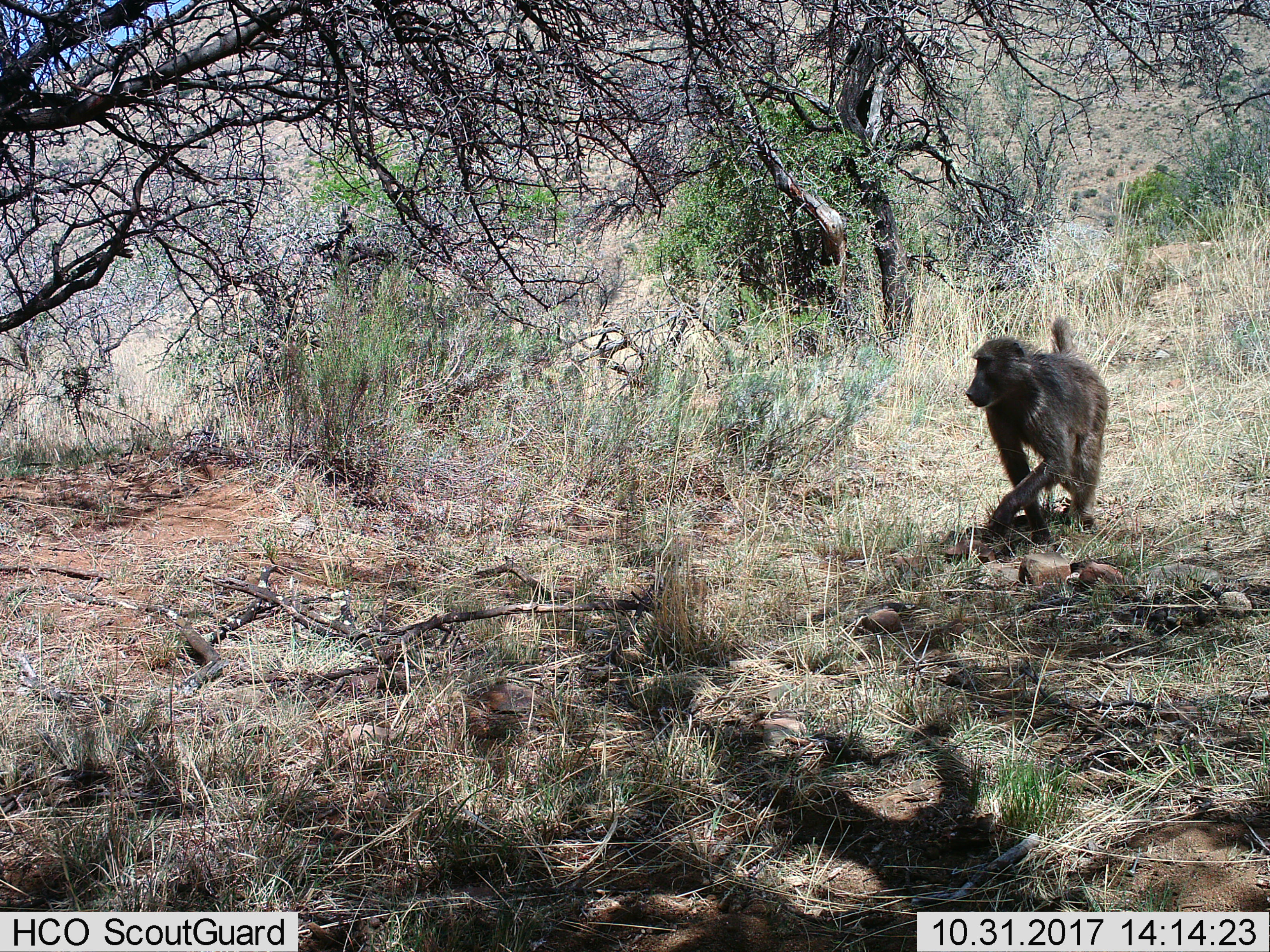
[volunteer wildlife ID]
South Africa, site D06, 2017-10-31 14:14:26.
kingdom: Animalia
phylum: Chordata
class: Mammalia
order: Primates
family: Cercopithecidae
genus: Papio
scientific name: Papio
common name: baboon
Baboon (Papio), count 1. Behavior (volunteer vote fractions): standing 22%, resting 0%, moving 89%, interacting 0%. Young present (vote fraction): 0%. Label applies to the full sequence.